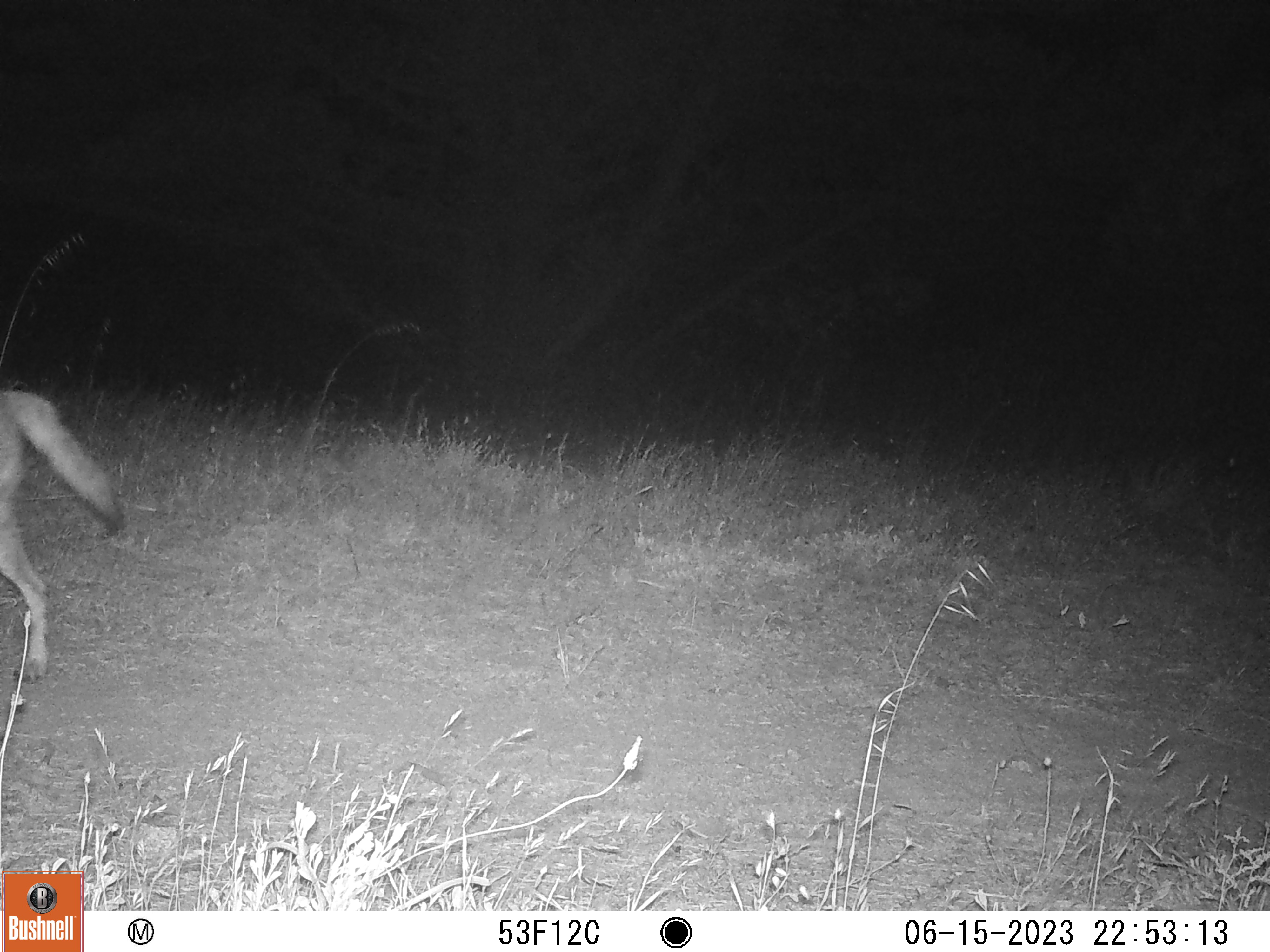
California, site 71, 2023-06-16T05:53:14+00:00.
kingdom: Animalia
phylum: Chordata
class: Mammalia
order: Carnivora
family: Canidae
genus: Canis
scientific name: Canis latrans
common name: coyote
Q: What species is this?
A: Coyote (Canis latrans).